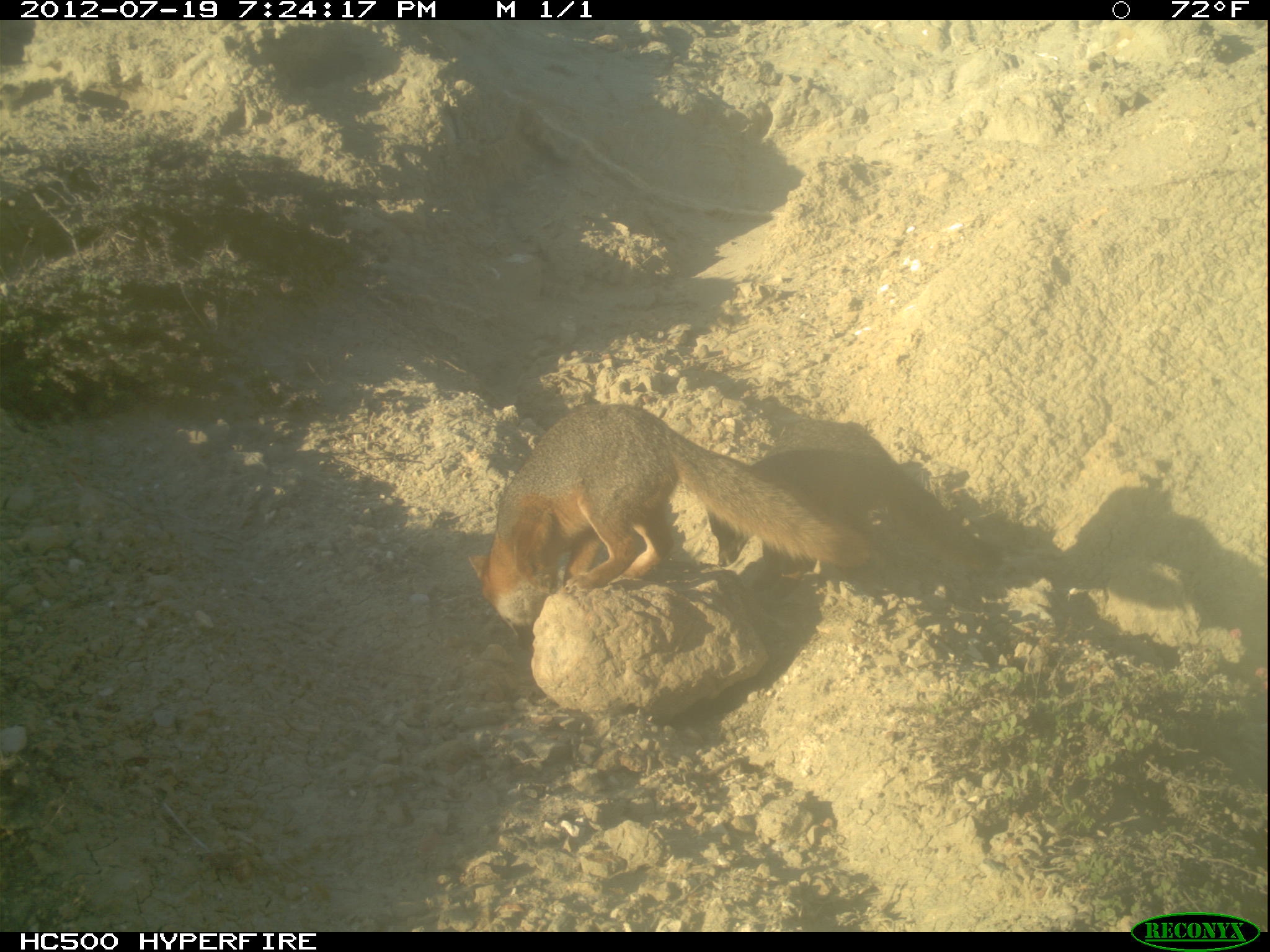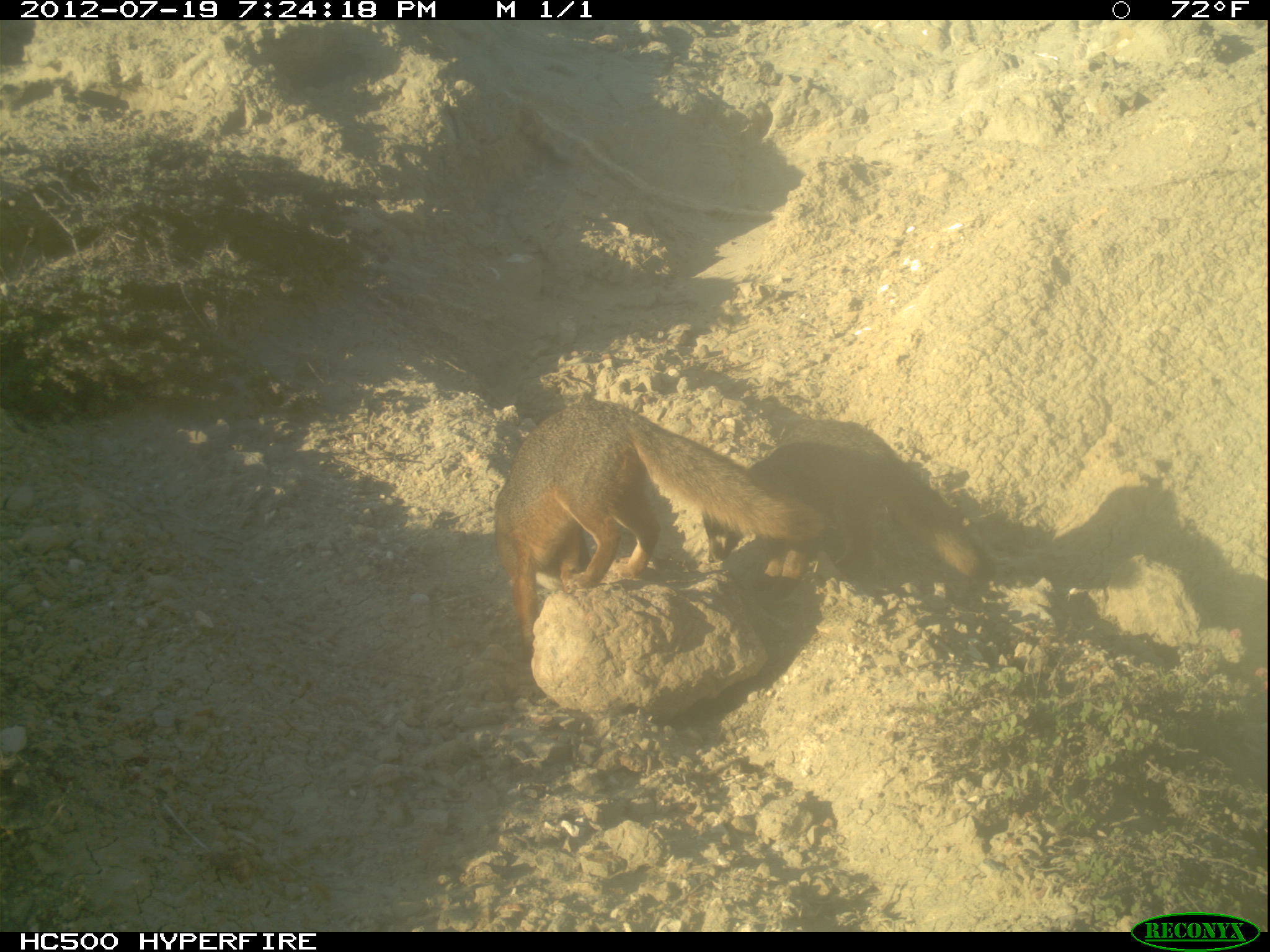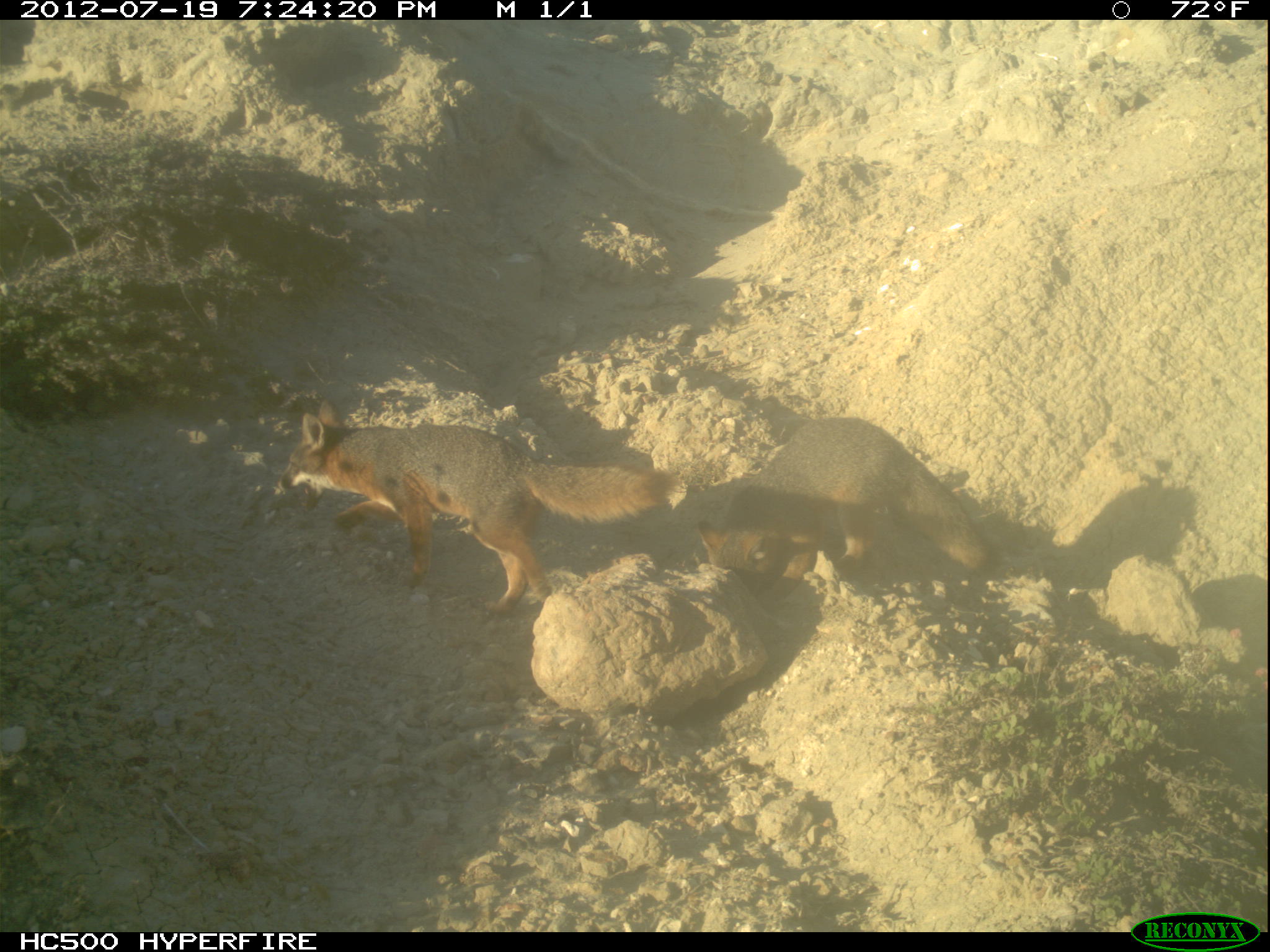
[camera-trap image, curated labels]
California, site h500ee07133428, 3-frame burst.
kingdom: Animalia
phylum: Chordata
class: Mammalia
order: Carnivora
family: Canidae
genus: Urocyon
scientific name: Urocyon littoralis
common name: island fox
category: fox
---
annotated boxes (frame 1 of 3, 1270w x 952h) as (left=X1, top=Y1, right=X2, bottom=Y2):
fox: (left=463, top=404, right=872, bottom=629)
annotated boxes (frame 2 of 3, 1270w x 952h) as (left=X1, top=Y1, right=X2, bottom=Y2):
fox: (left=490, top=398, right=825, bottom=661)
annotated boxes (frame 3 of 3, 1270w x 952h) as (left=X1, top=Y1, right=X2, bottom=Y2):
fox: (left=279, top=396, right=686, bottom=615); (left=696, top=414, right=996, bottom=611)